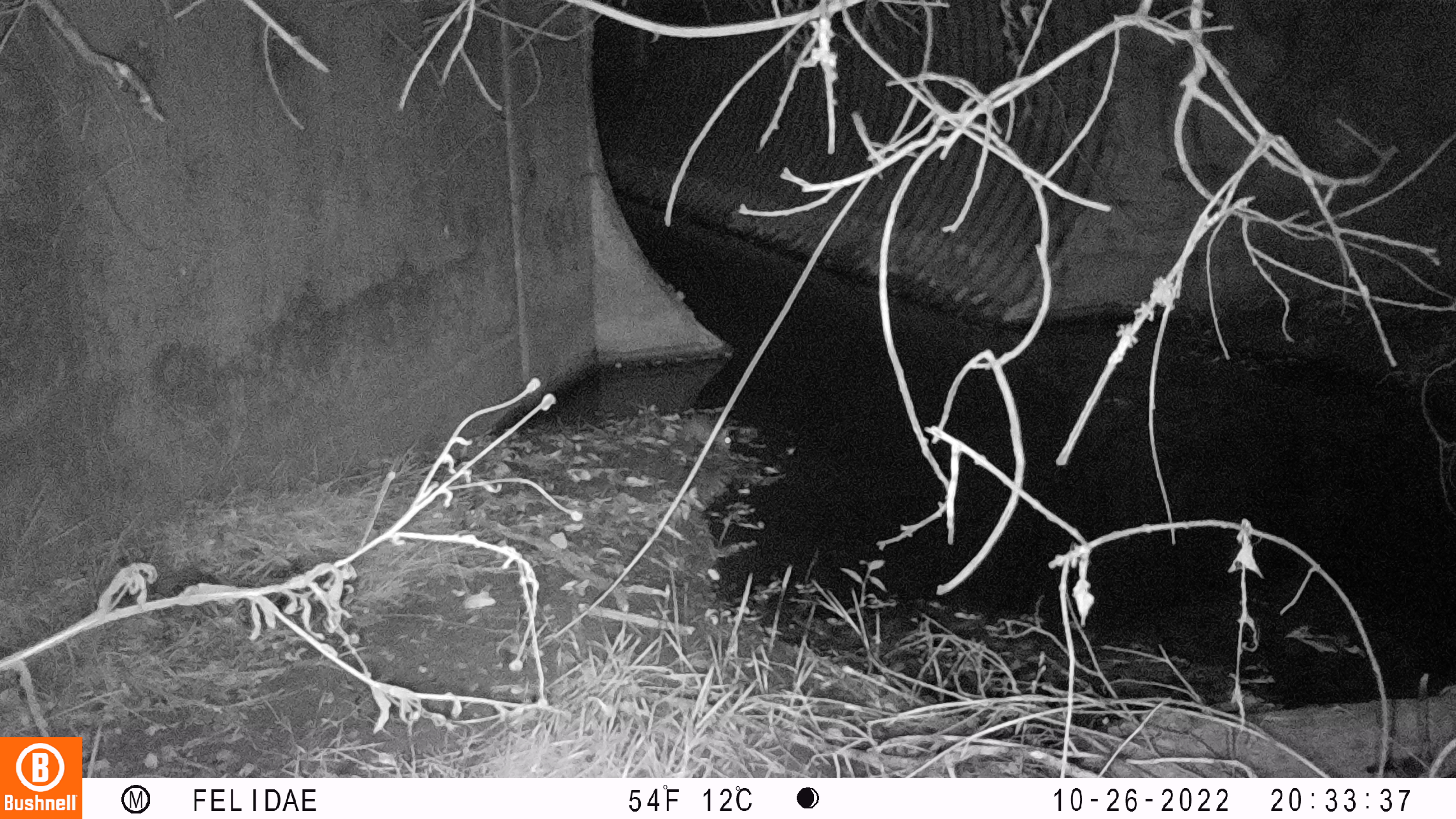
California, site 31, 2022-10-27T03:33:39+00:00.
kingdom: Animalia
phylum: Chordata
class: Mammalia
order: Rodentia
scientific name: Rodentia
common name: mouse or rat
Mouse or rat (Rodentia).